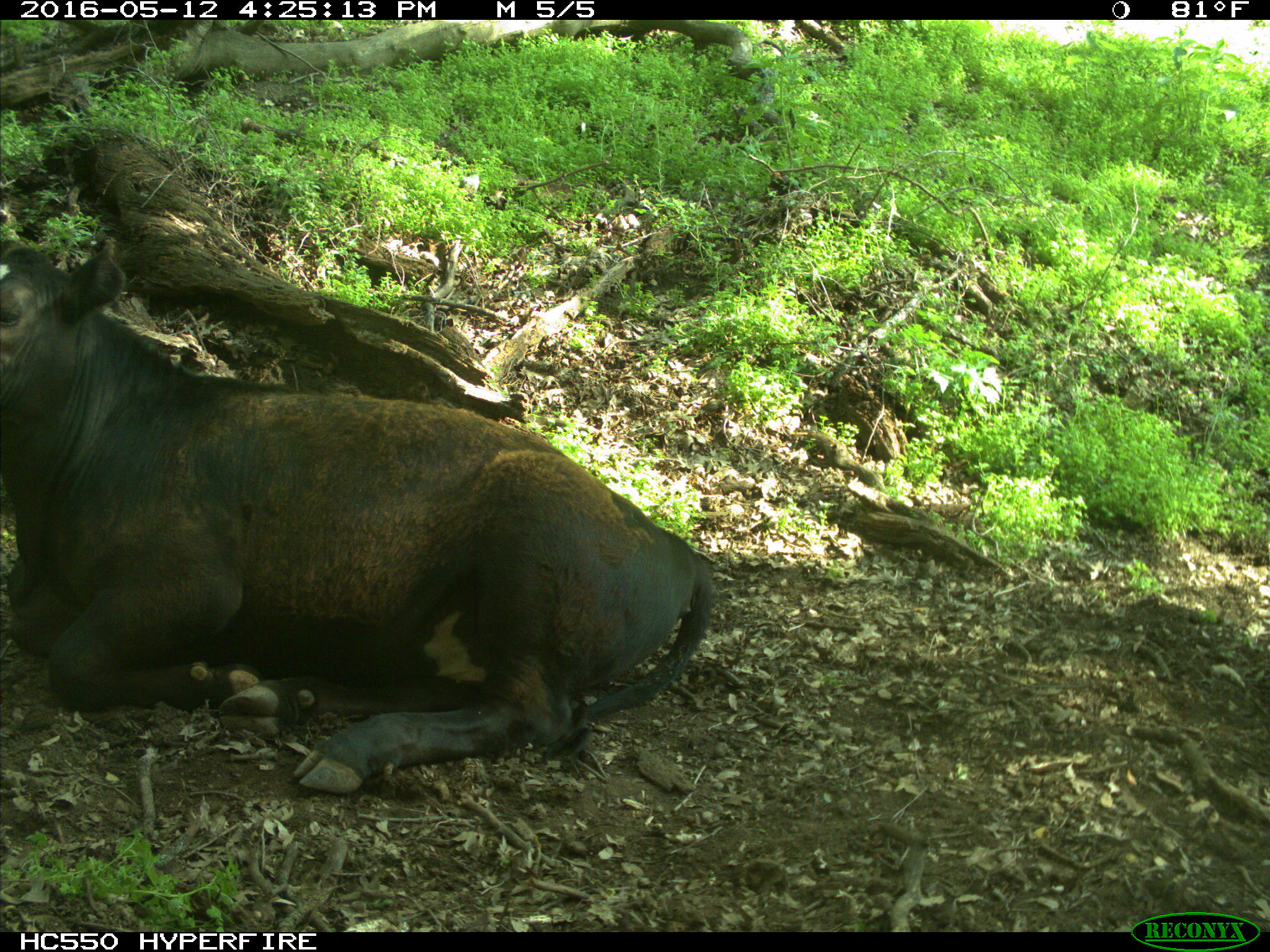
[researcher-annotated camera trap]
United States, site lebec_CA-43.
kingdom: Animalia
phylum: Chordata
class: Mammalia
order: Artiodactyla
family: Bovidae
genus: Bos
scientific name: Bos taurus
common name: domestic cow